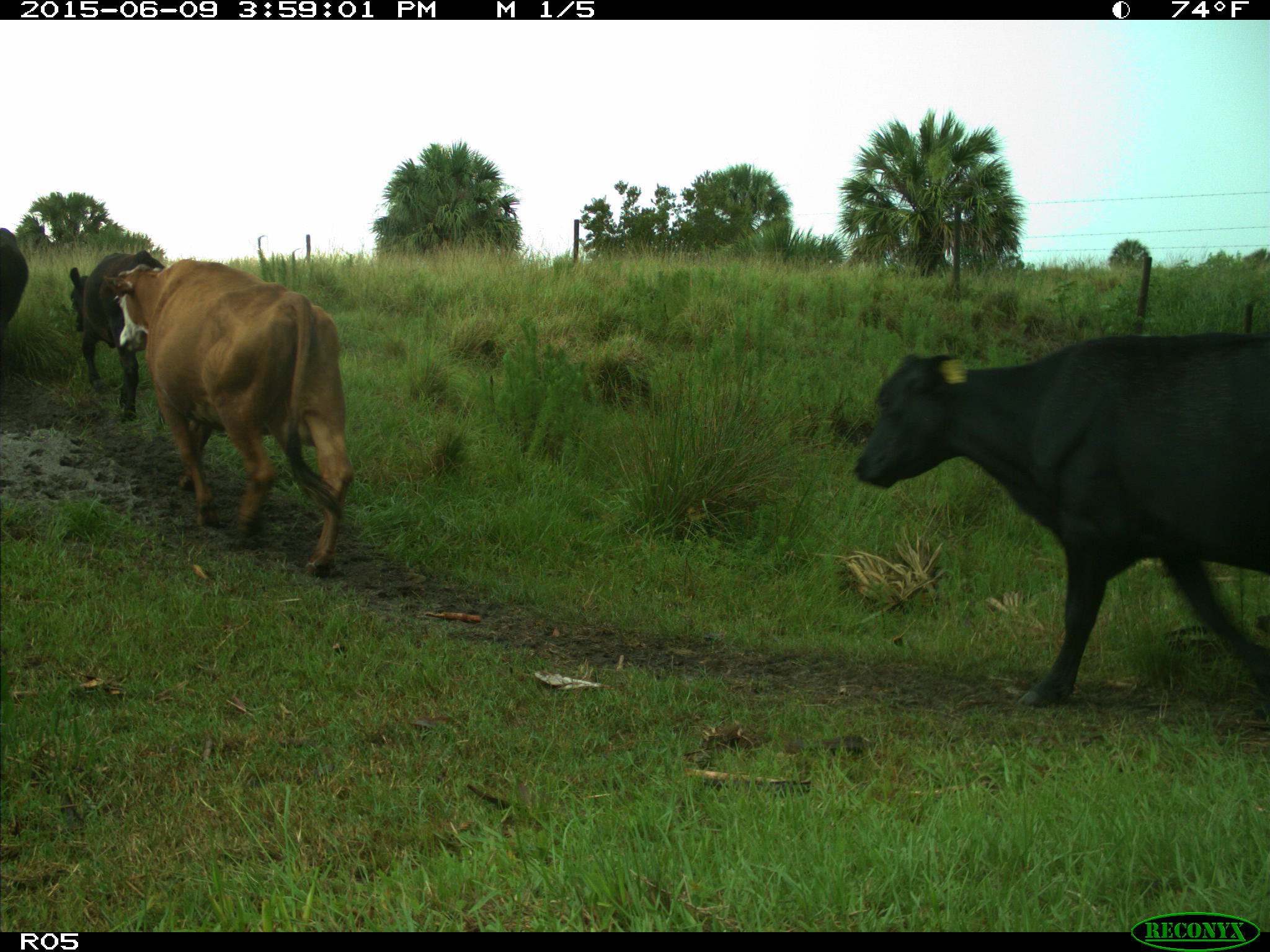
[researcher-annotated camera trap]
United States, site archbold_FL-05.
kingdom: Animalia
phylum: Chordata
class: Mammalia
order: Artiodactyla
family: Bovidae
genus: Bos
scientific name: Bos taurus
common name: domestic cow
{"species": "Bos taurus (domestic cow)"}